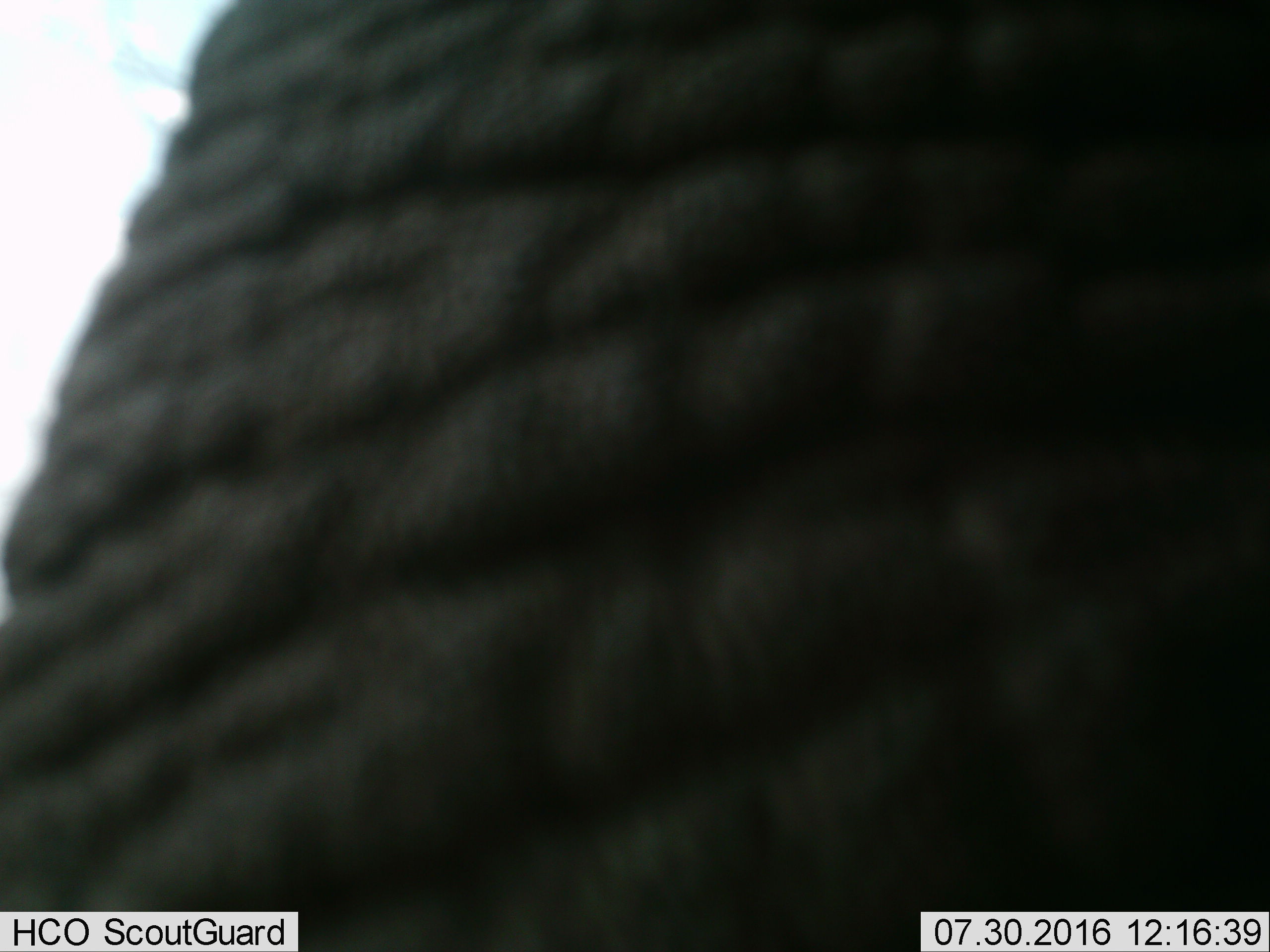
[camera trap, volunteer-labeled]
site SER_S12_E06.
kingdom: Animalia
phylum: Chordata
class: Mammalia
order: Proboscidea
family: Elephantidae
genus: Loxodonta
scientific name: Loxodonta africana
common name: african bush elephant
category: elephant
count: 1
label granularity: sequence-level